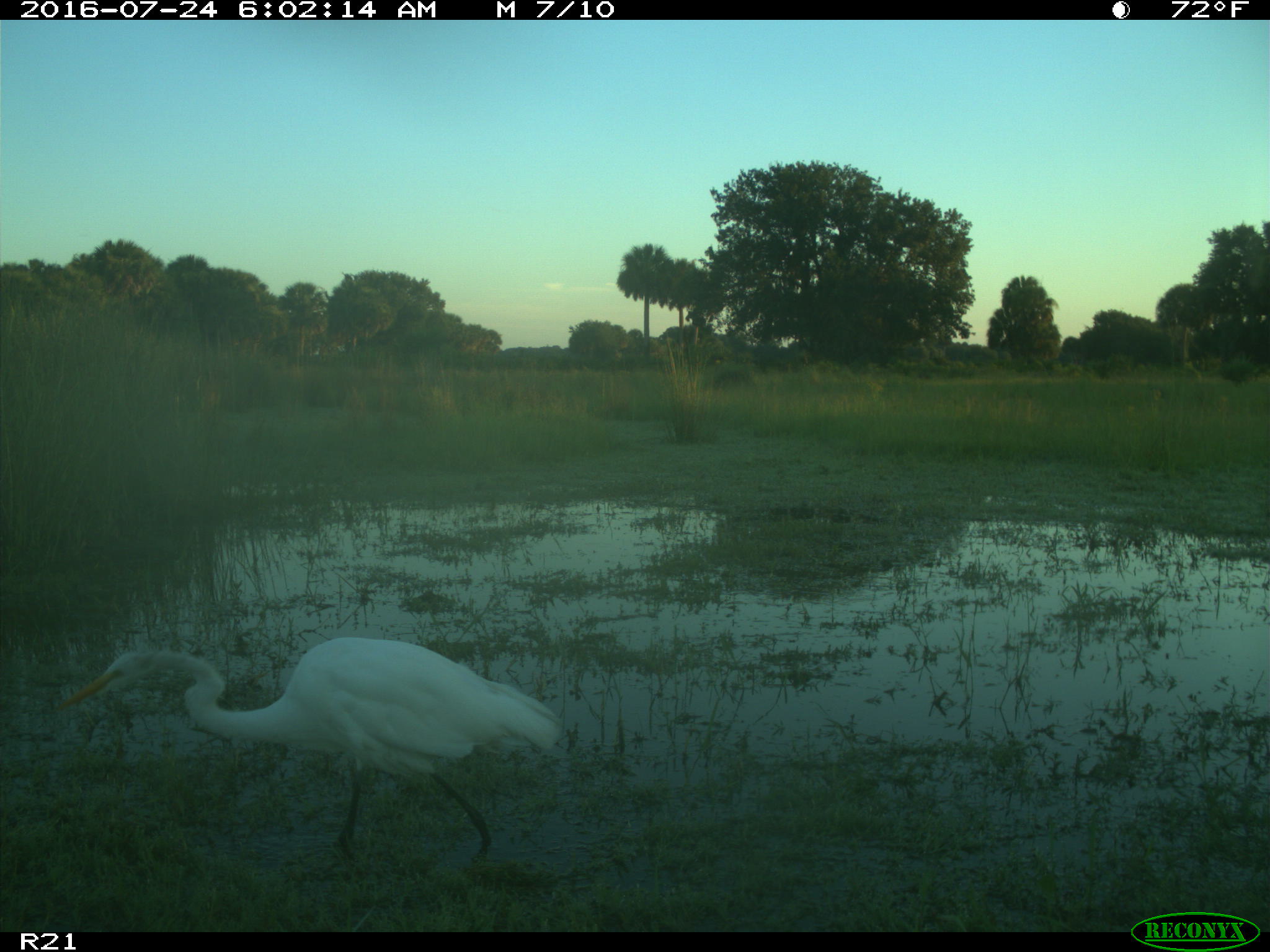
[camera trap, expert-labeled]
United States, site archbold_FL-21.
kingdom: Animalia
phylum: Chordata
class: Aves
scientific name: Aves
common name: birds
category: unidentified bird